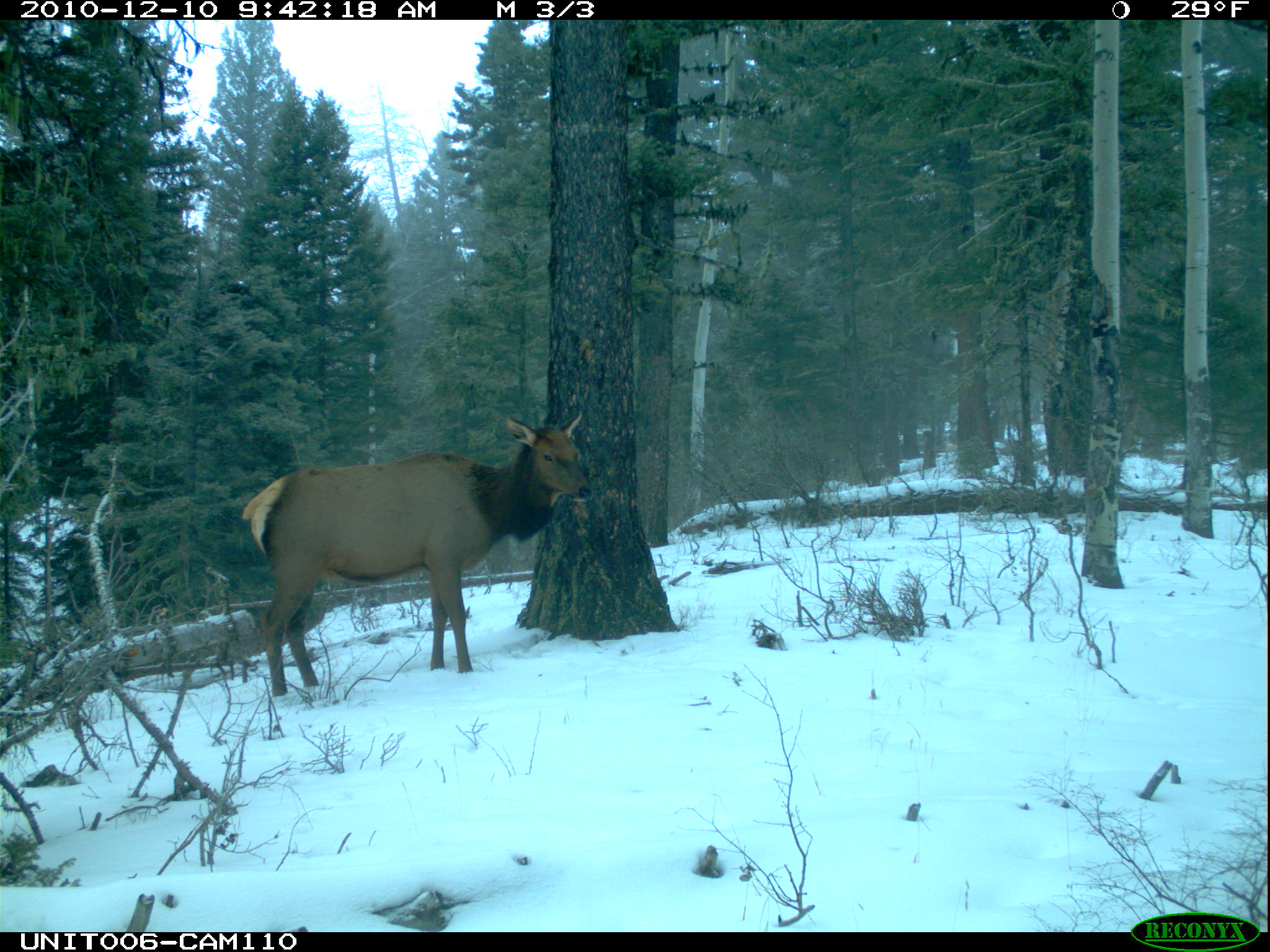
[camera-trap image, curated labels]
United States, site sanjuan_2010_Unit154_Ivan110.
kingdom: Animalia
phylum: Chordata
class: Mammalia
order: Artiodactyla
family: Cervidae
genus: Cervus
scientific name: Cervus elaphus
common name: red deer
Cervus elaphus (red deer).